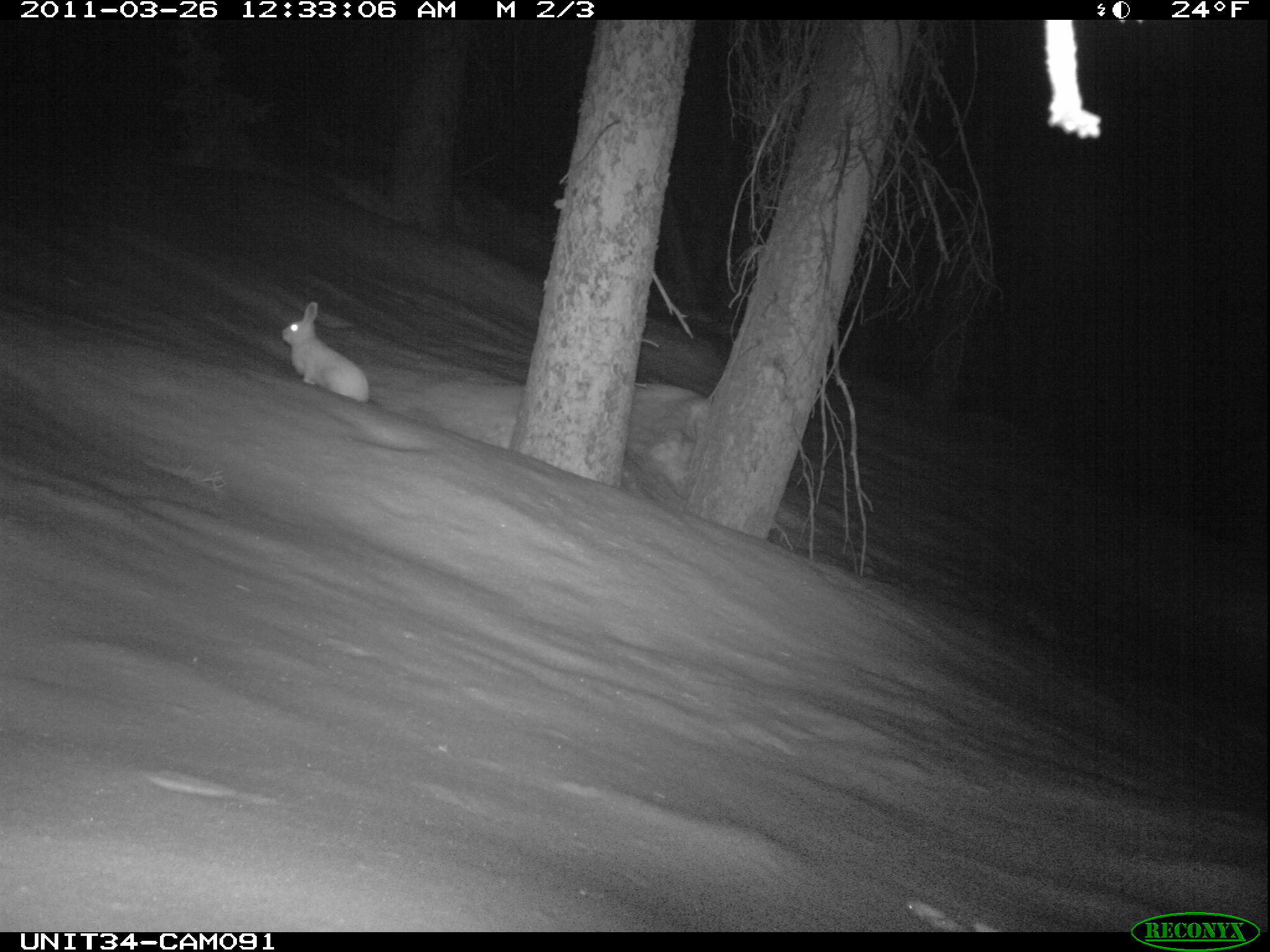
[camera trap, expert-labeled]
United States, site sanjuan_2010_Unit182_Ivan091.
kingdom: Animalia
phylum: Chordata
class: Mammalia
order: Lagomorpha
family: Leporidae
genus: Lepus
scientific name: Lepus americanus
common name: snowshoe hare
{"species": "Lepus americanus (snowshoe hare)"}